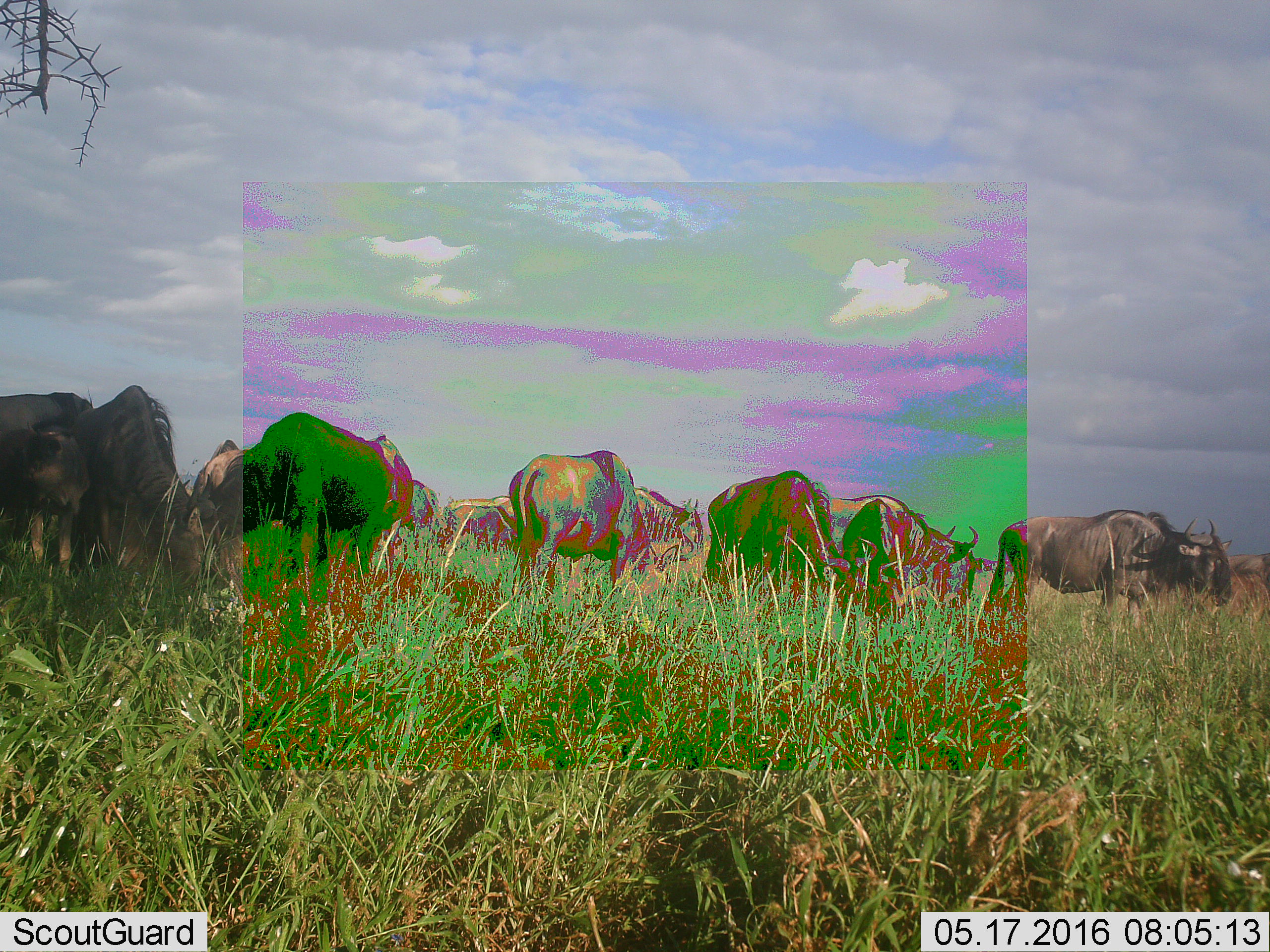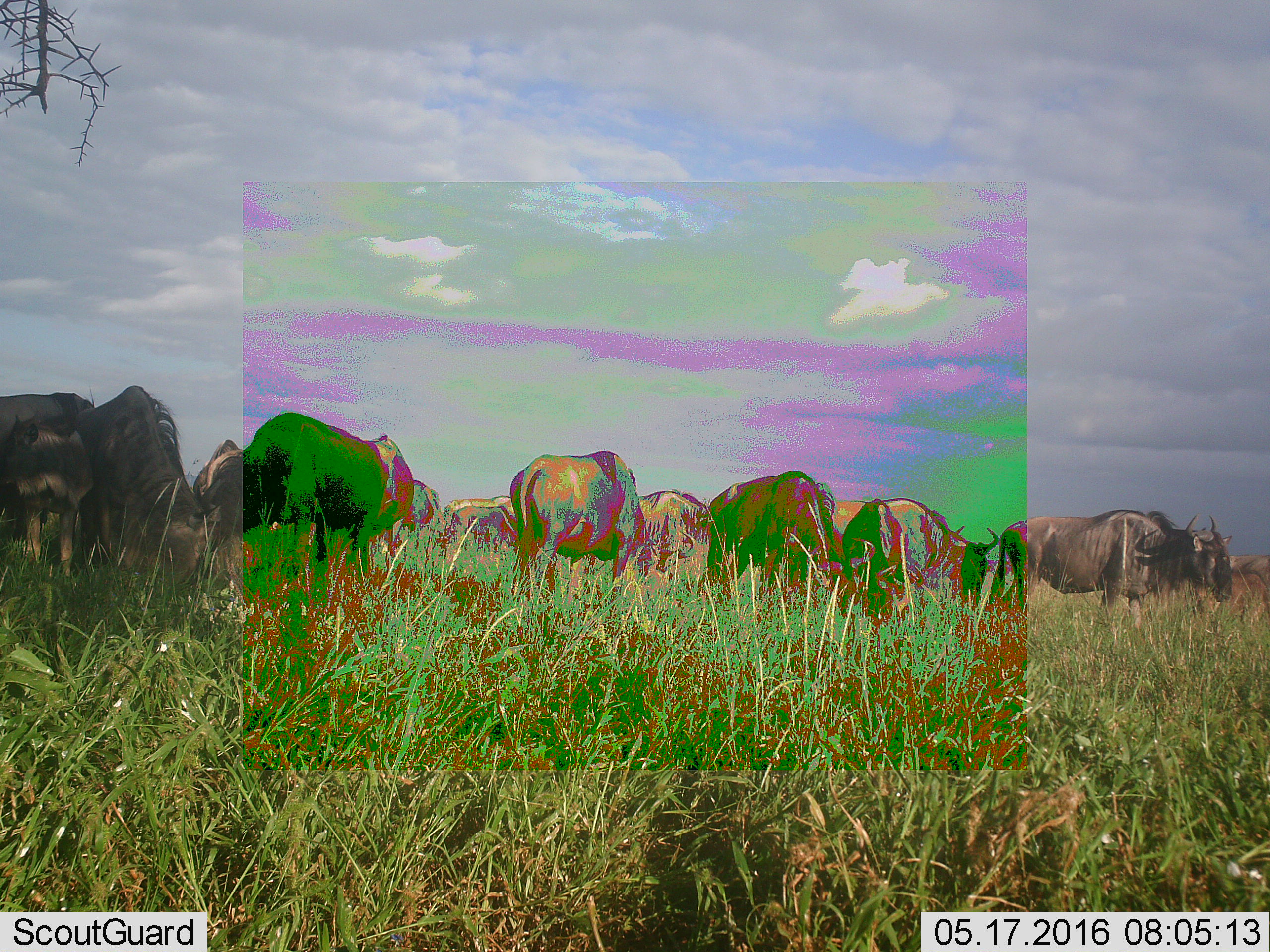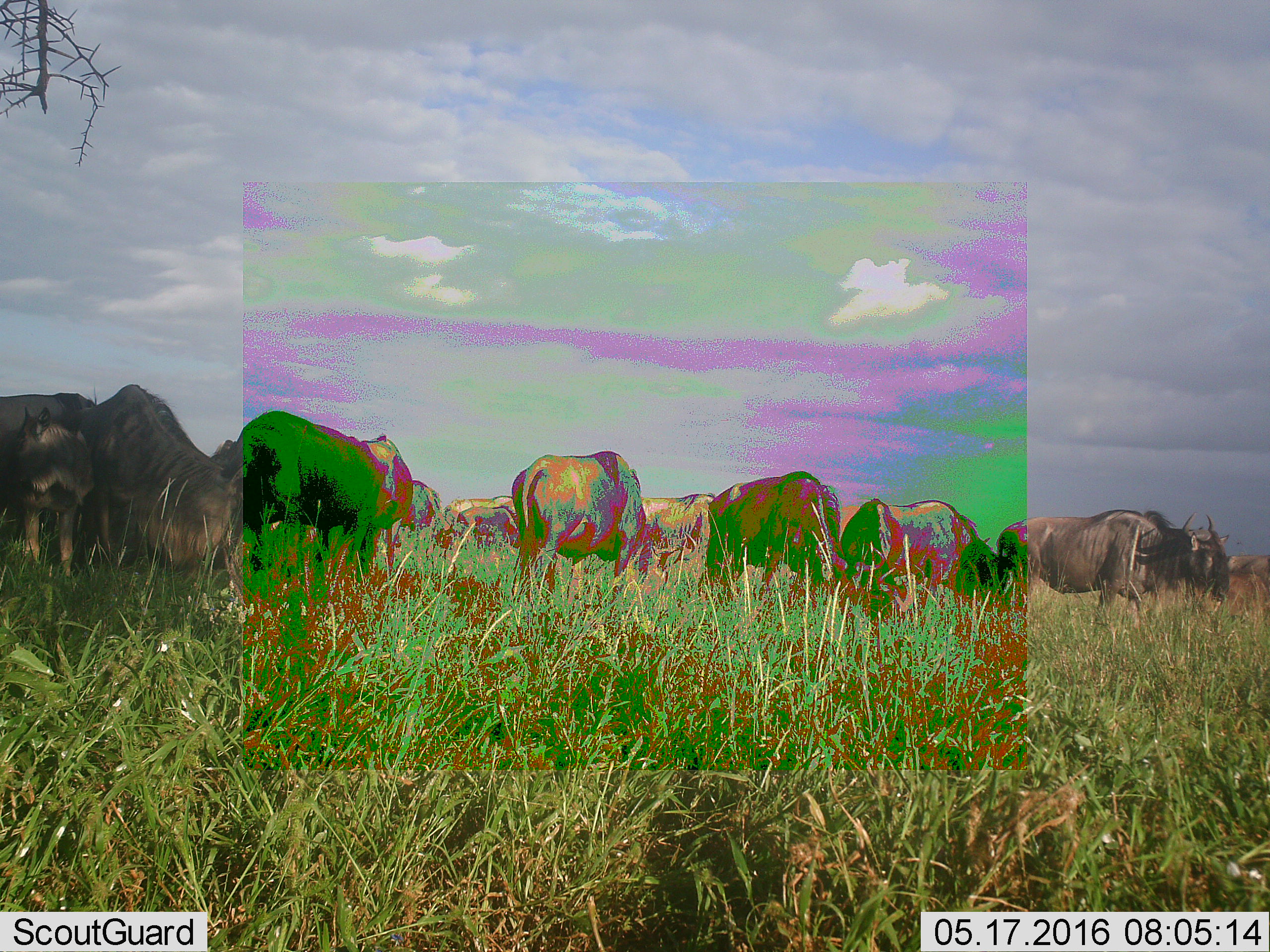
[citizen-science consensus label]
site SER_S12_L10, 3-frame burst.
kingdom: Animalia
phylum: Chordata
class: Mammalia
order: Artiodactyla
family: Bovidae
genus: Connochaetes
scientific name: Connochaetes taurinus taurinus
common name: blue wildebeest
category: wildebeestblue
Wildebeestblue (blue wildebeest) (Connochaetes taurinus taurinus), count 11-50. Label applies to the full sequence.